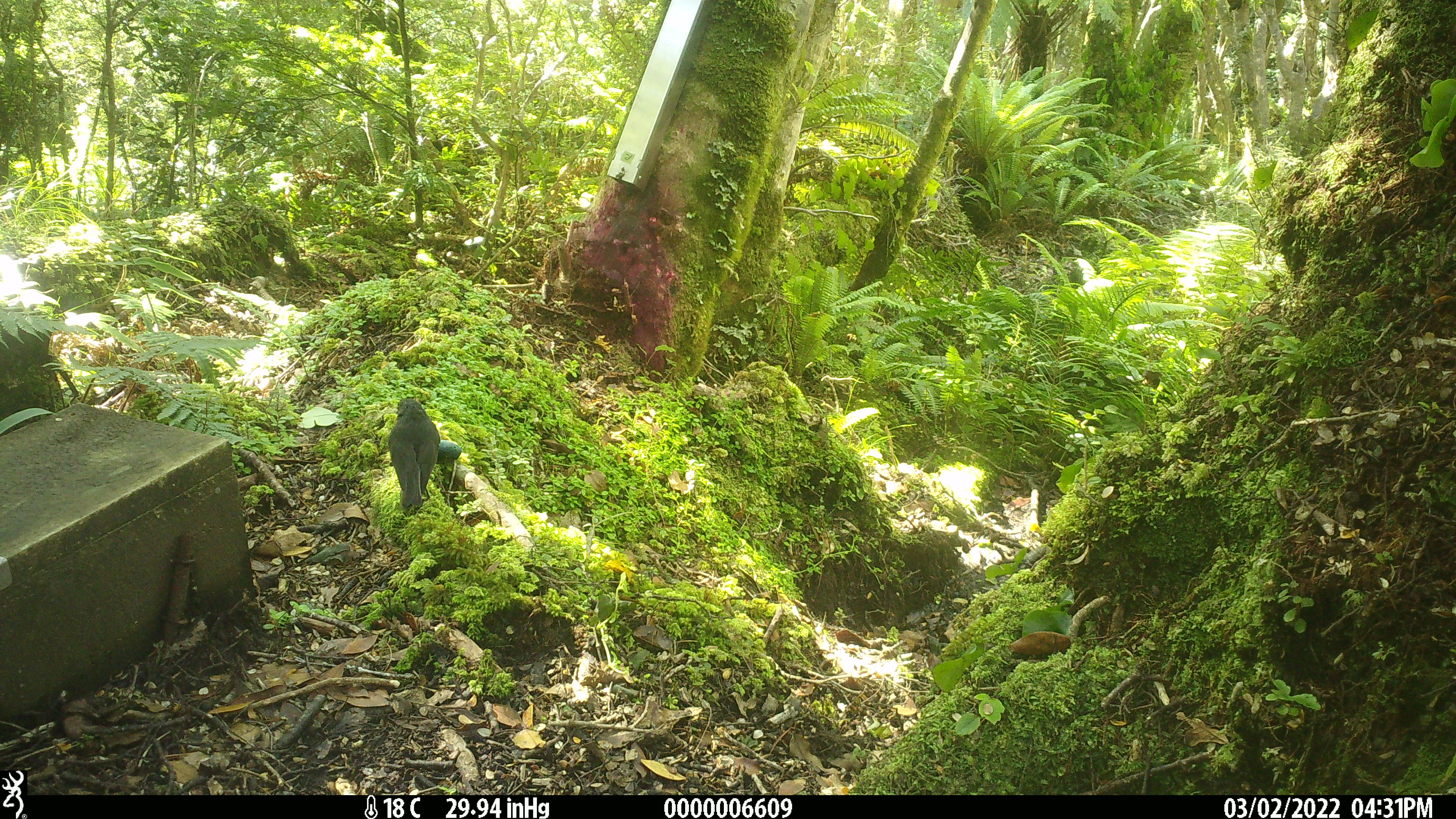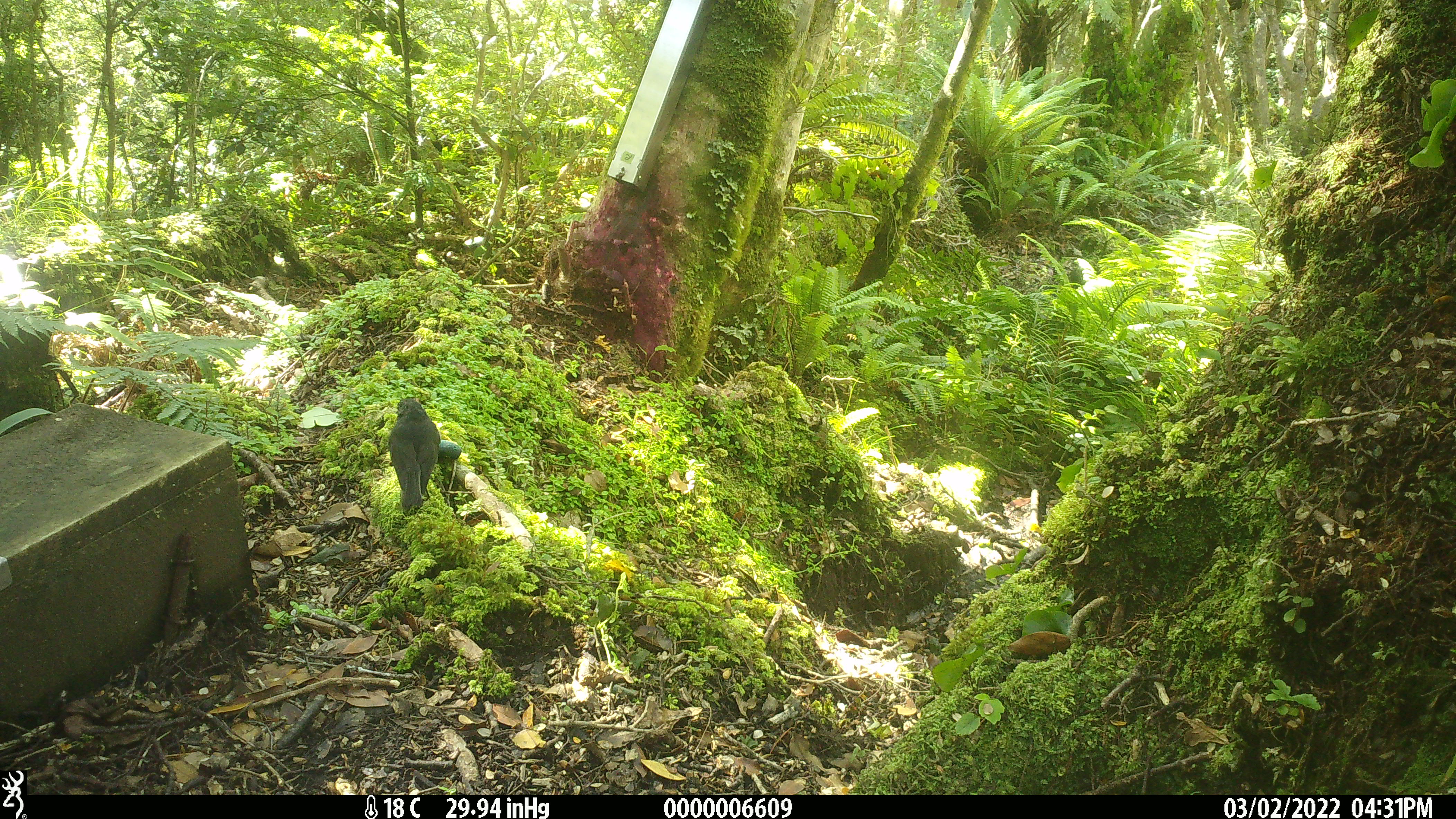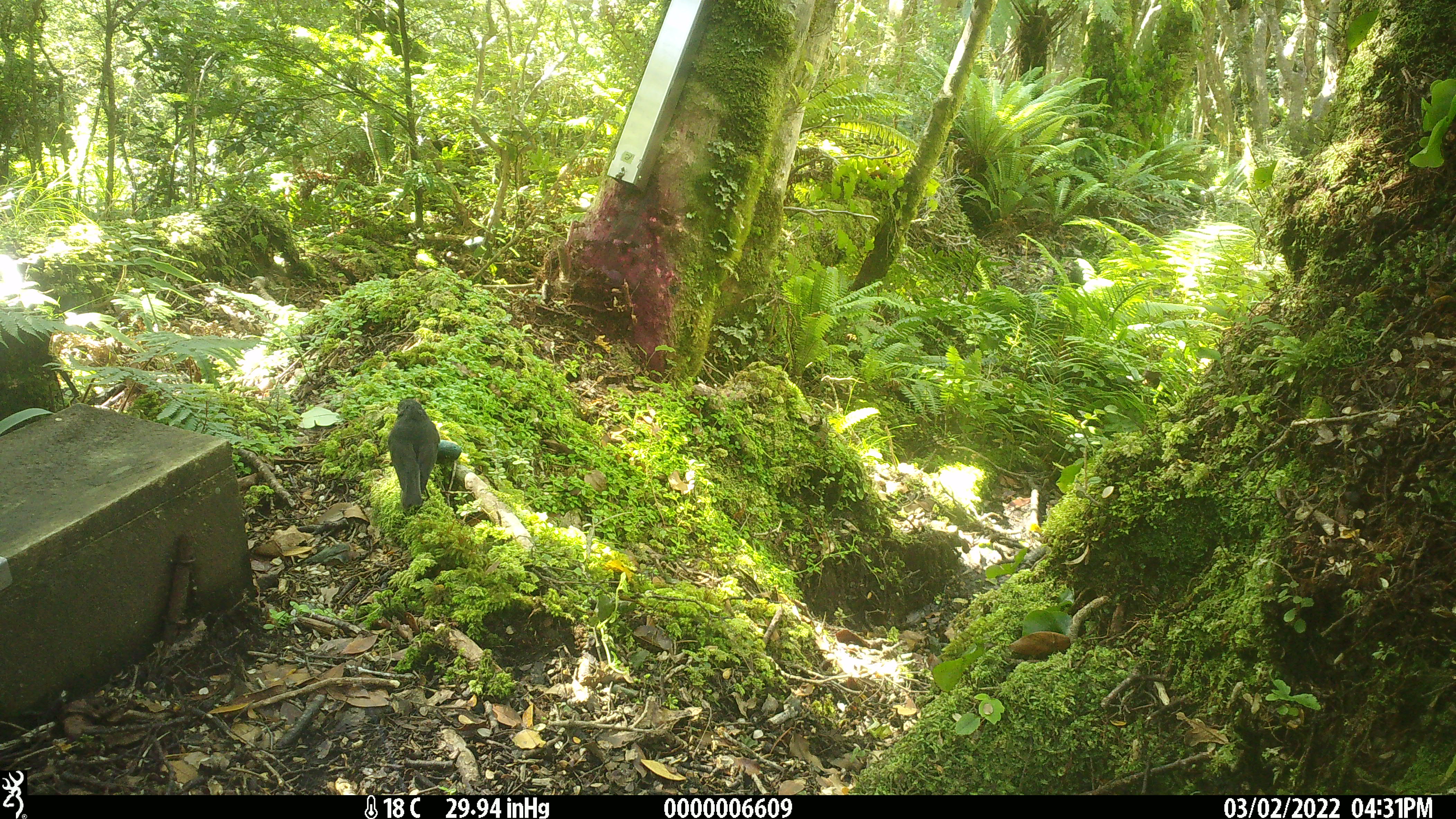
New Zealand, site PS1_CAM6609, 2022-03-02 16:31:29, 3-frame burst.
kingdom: Animalia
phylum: Chordata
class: Aves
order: Passeriformes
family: Petroicidae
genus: Petroica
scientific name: Petroica australis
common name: new zealand robin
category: robin